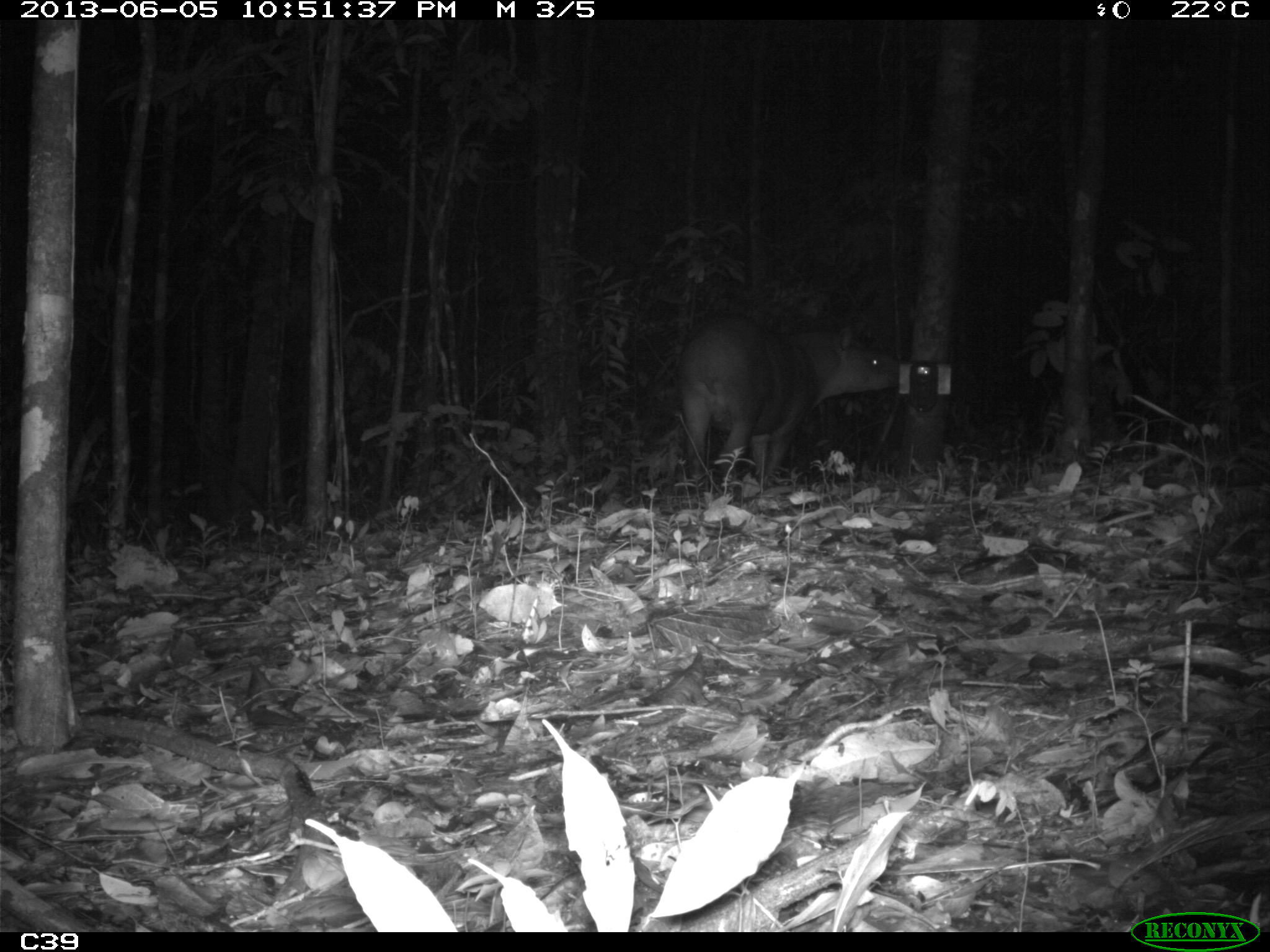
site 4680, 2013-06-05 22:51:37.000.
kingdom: Animalia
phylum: Chordata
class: Mammalia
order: Perissodactyla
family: Tapiridae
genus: Tapirus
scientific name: Tapirus terrestris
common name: south american tapir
Tapirus terrestris (south american tapir), count 1, age adult, sex male.